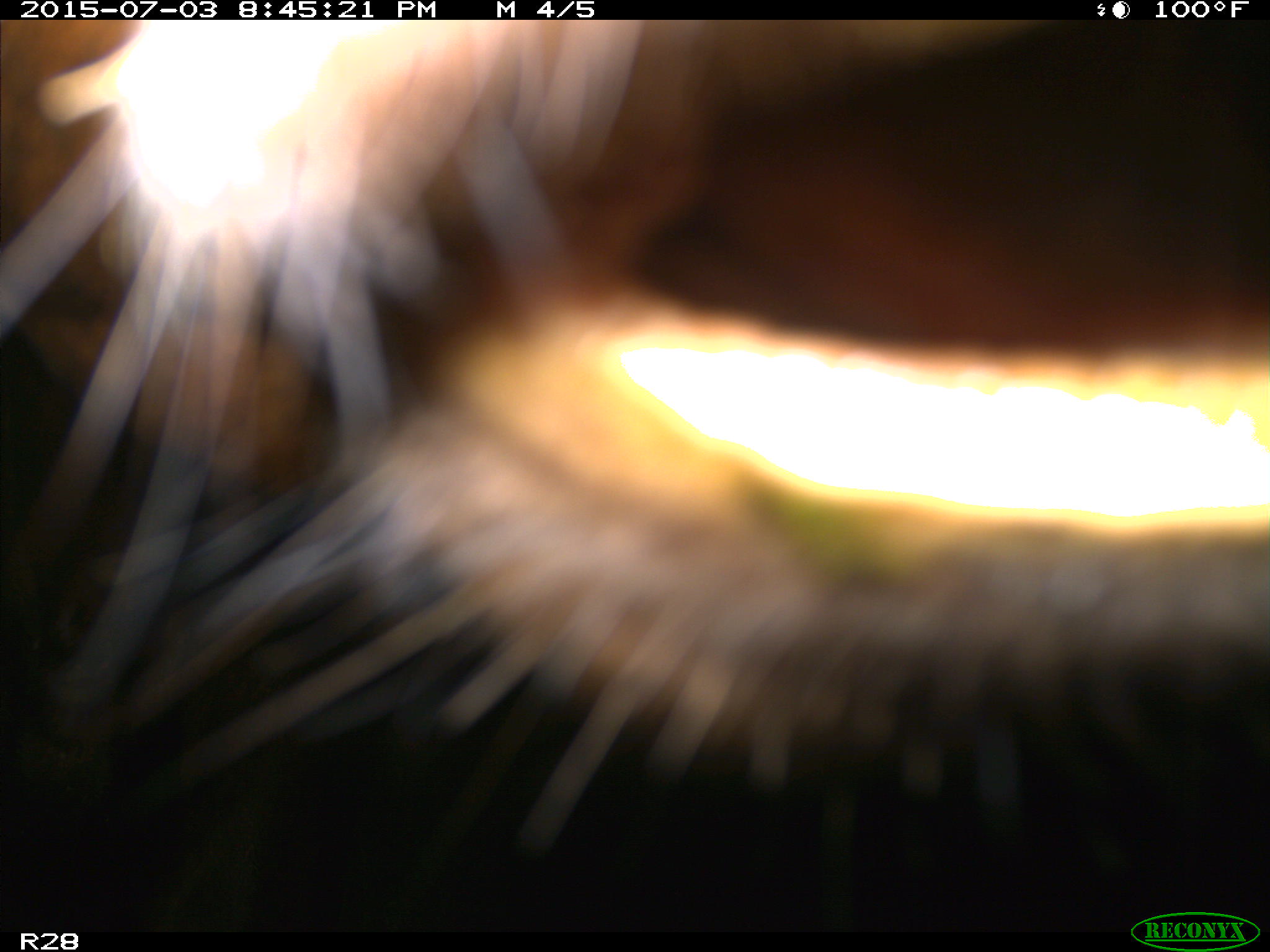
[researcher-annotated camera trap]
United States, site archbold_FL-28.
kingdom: Animalia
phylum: Chordata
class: Mammalia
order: Artiodactyla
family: Bovidae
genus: Bos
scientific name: Bos taurus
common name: domestic cow